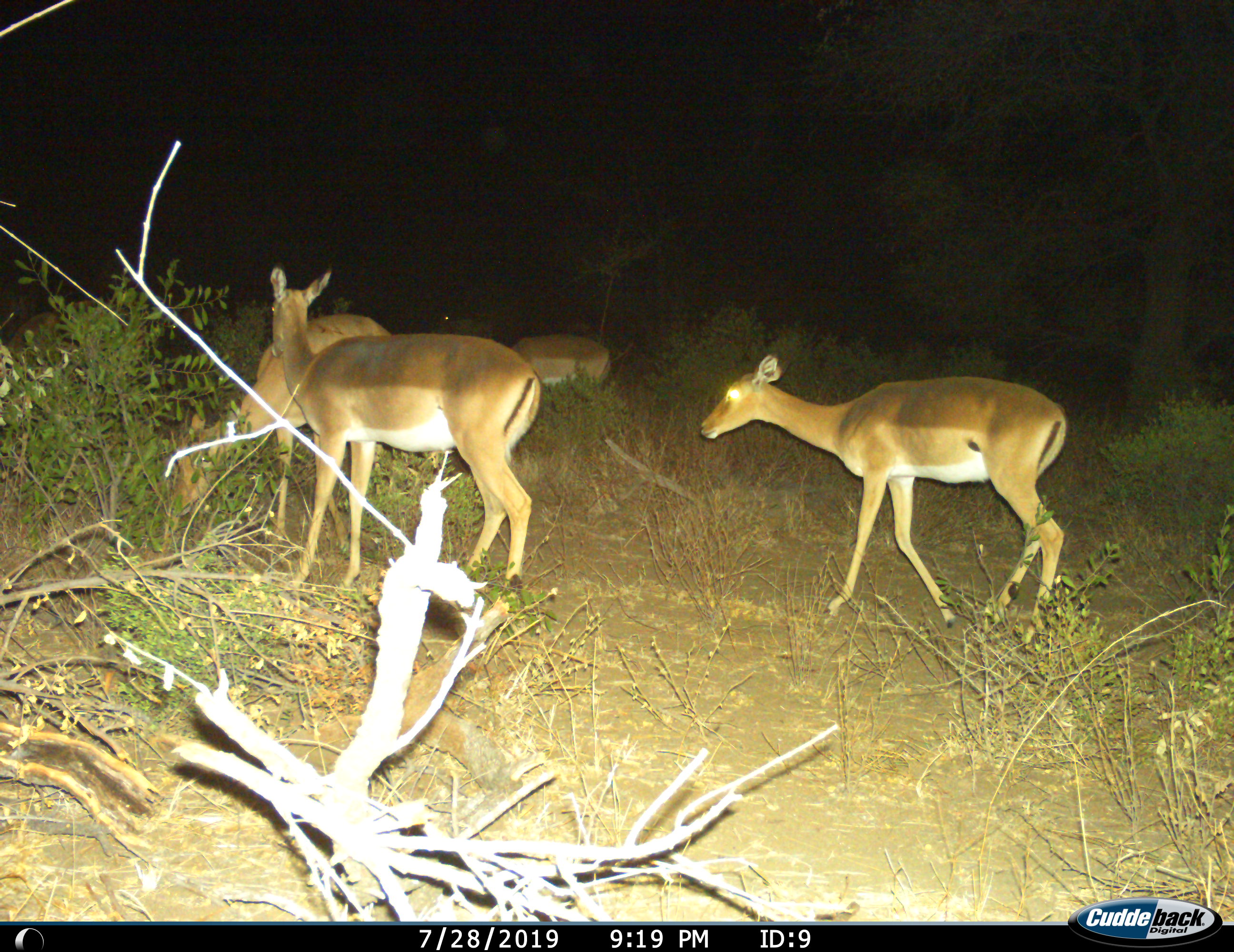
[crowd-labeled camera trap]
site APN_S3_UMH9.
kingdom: Animalia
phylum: Chordata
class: Mammalia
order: Artiodactyla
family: Bovidae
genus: Aepyceros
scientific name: Aepyceros melampus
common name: impala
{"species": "impala (Aepyceros melampus)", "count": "4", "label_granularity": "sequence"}